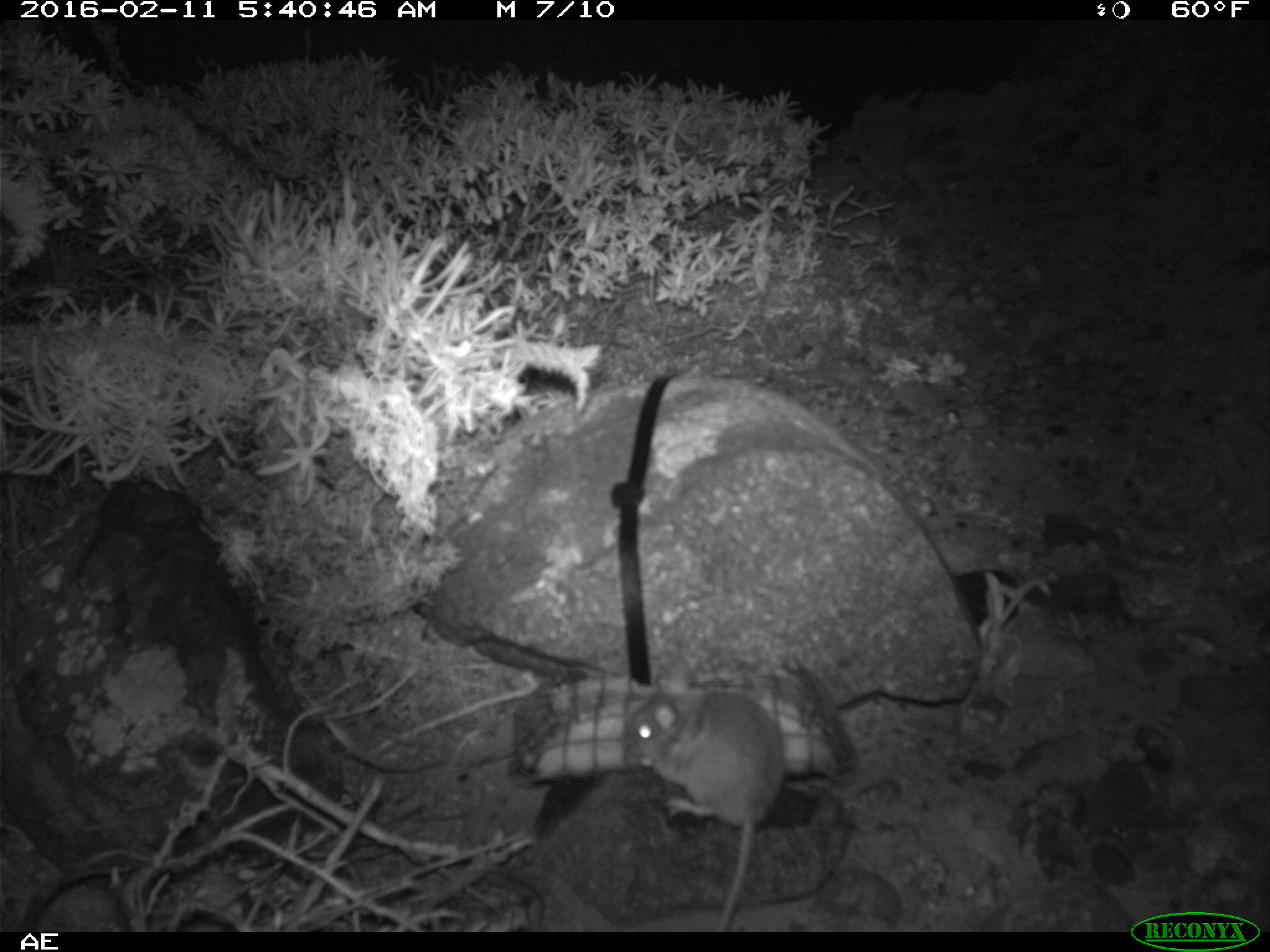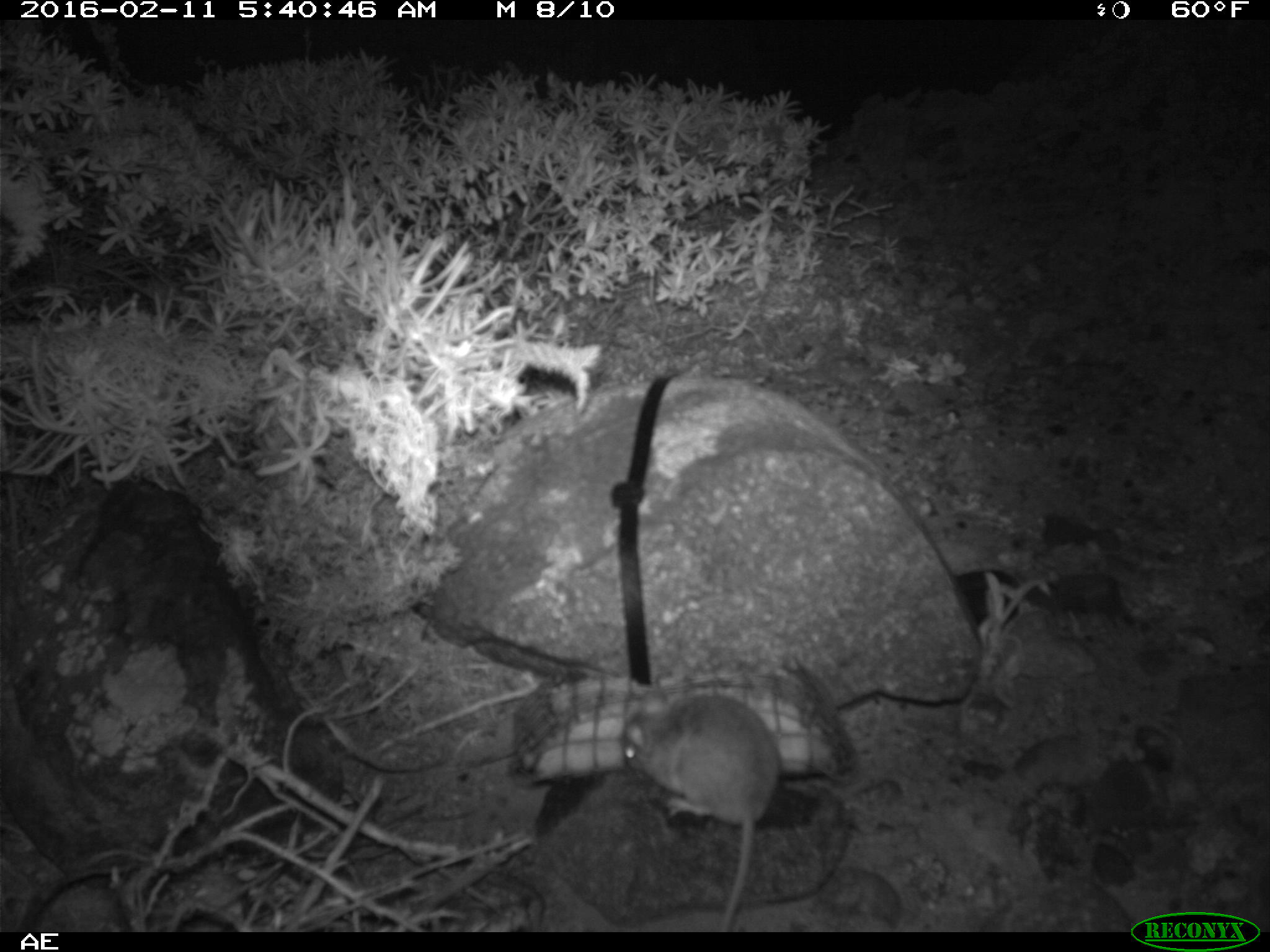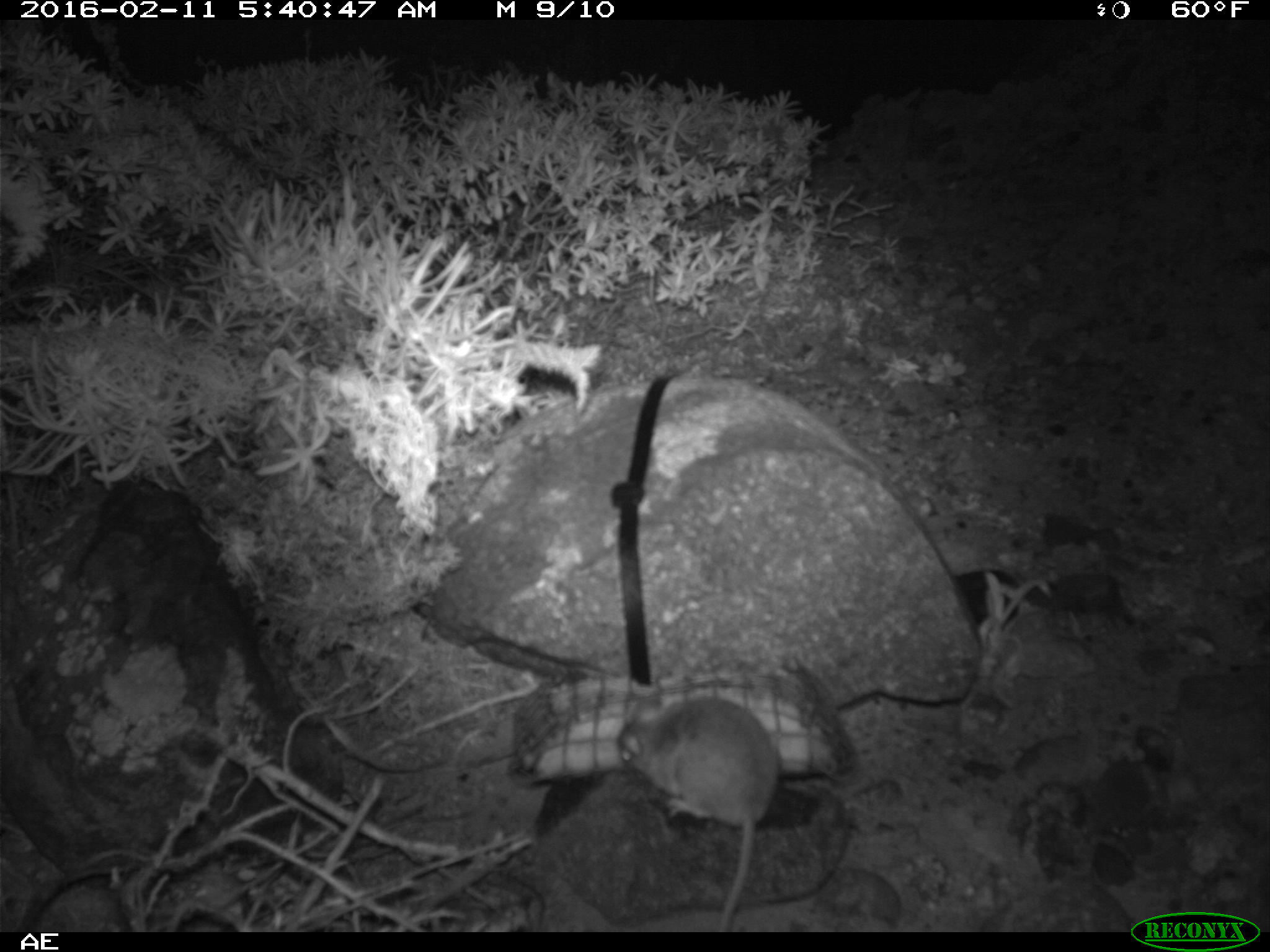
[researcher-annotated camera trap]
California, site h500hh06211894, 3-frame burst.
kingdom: Animalia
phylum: Chordata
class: Mammalia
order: Rodentia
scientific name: Rodentia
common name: rodent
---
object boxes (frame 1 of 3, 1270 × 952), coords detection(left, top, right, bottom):
rodent: detection(628, 664, 786, 930)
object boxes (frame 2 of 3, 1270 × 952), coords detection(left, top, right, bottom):
rodent: detection(619, 682, 781, 932)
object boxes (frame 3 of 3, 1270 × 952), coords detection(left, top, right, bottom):
rodent: detection(616, 695, 780, 932)